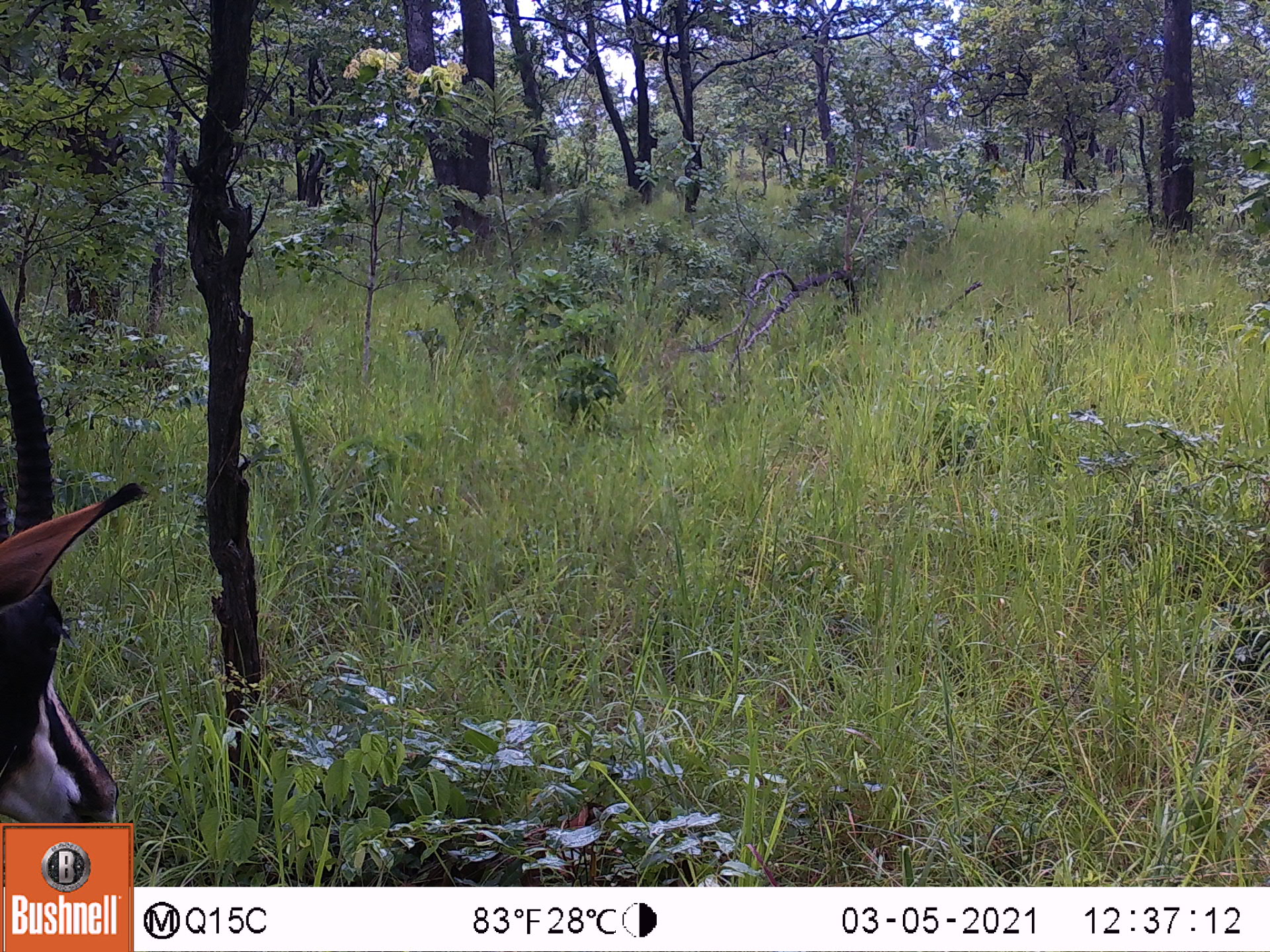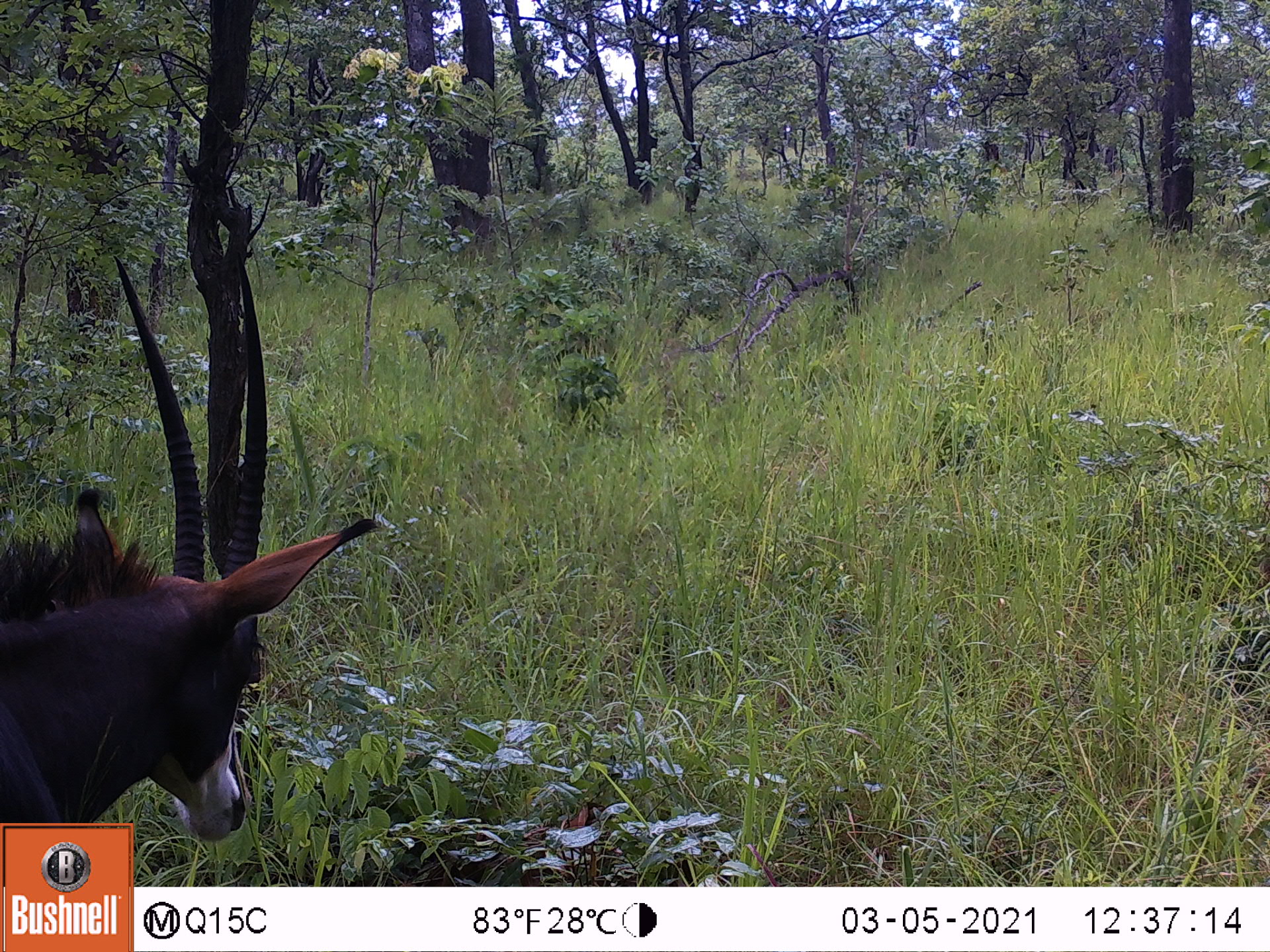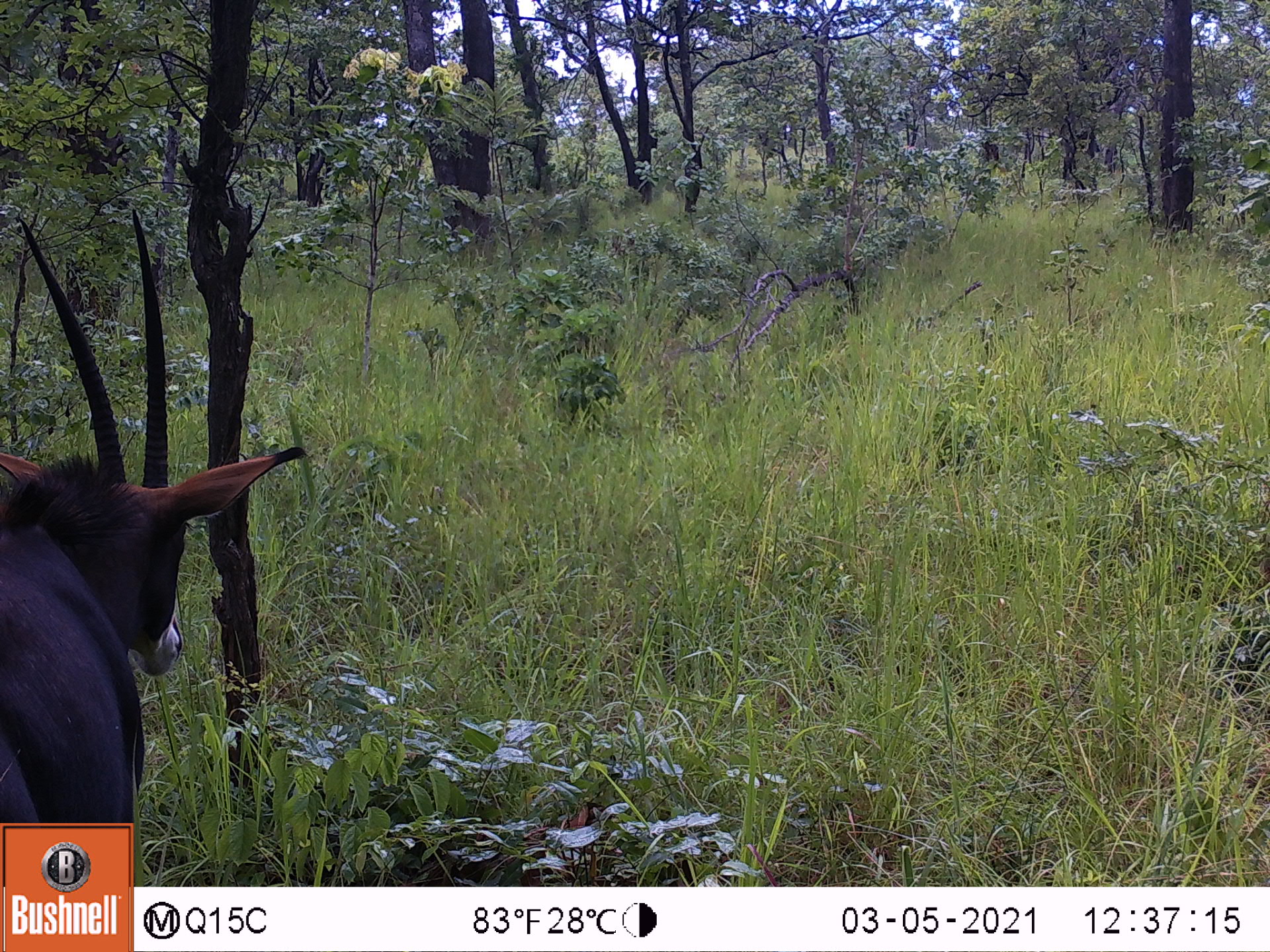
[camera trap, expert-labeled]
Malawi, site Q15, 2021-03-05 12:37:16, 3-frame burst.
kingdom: Animalia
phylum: Chordata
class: Mammalia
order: Artiodactyla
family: Bovidae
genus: Hippotragus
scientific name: Hippotragus niger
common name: sable antelope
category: sable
Sable (sable antelope) (Hippotragus niger), count 1.